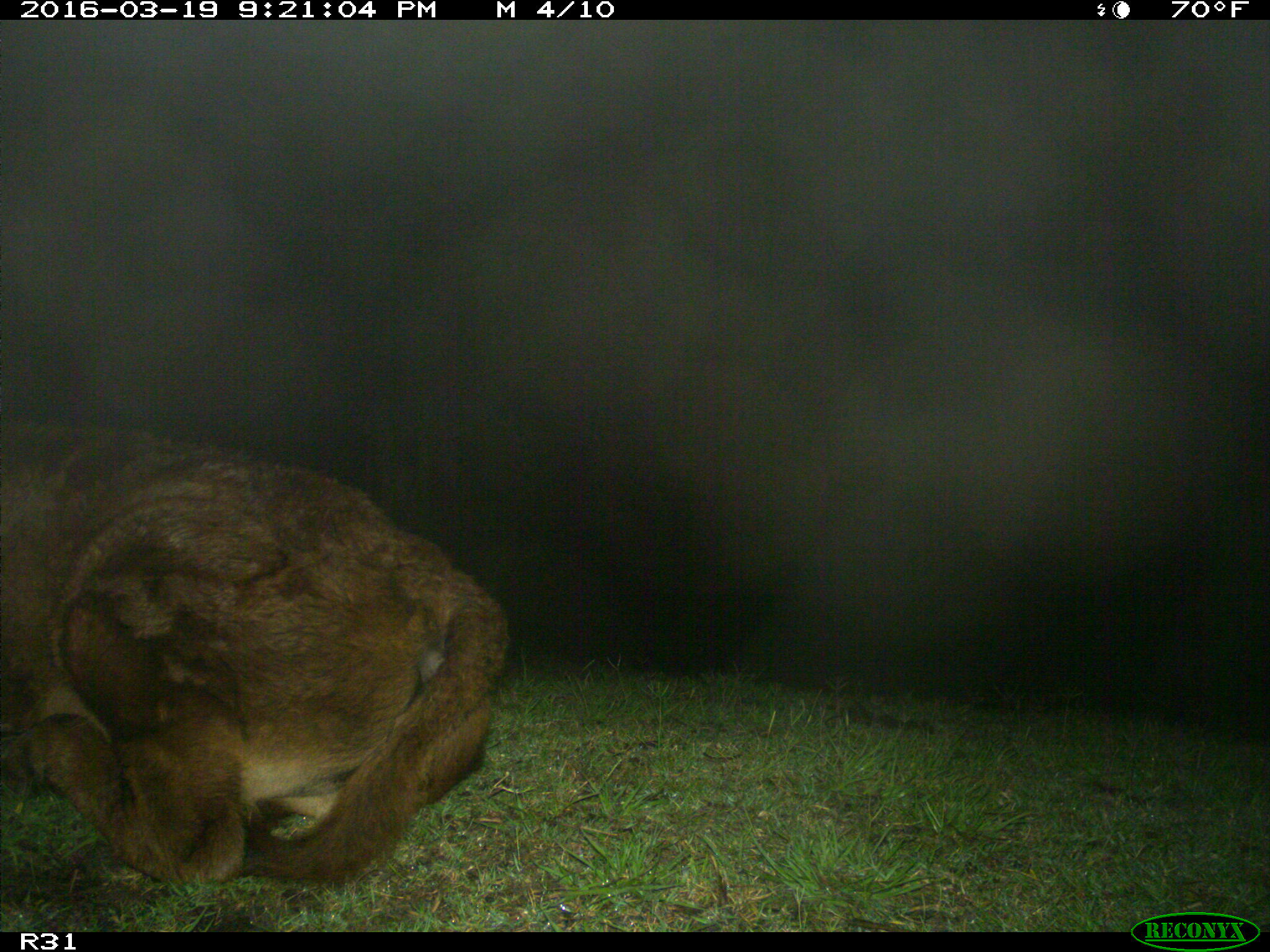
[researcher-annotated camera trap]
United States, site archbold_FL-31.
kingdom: Animalia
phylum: Chordata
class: Mammalia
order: Artiodactyla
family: Bovidae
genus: Bos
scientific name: Bos taurus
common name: domestic cow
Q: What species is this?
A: Bos taurus (domestic cow).